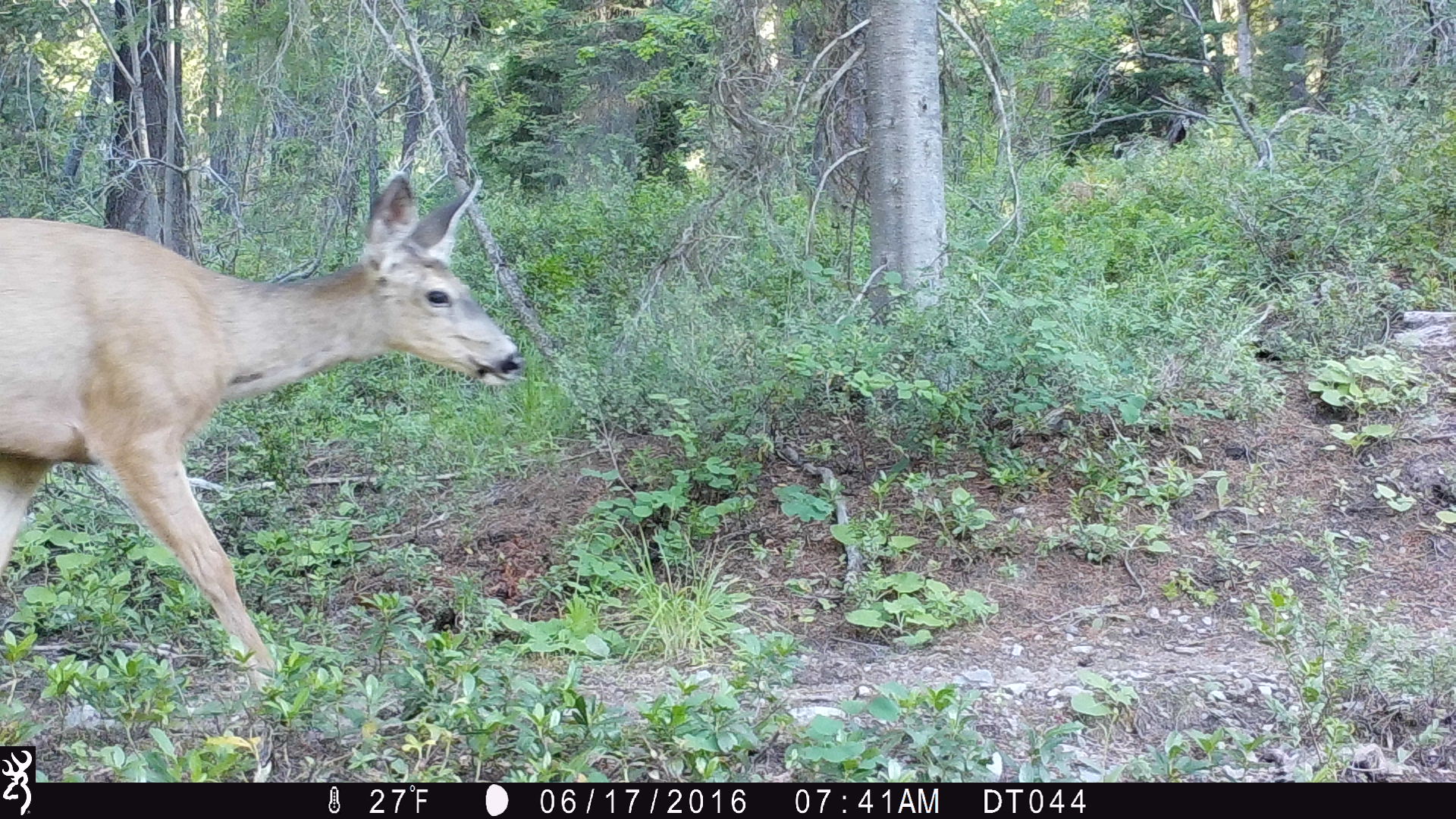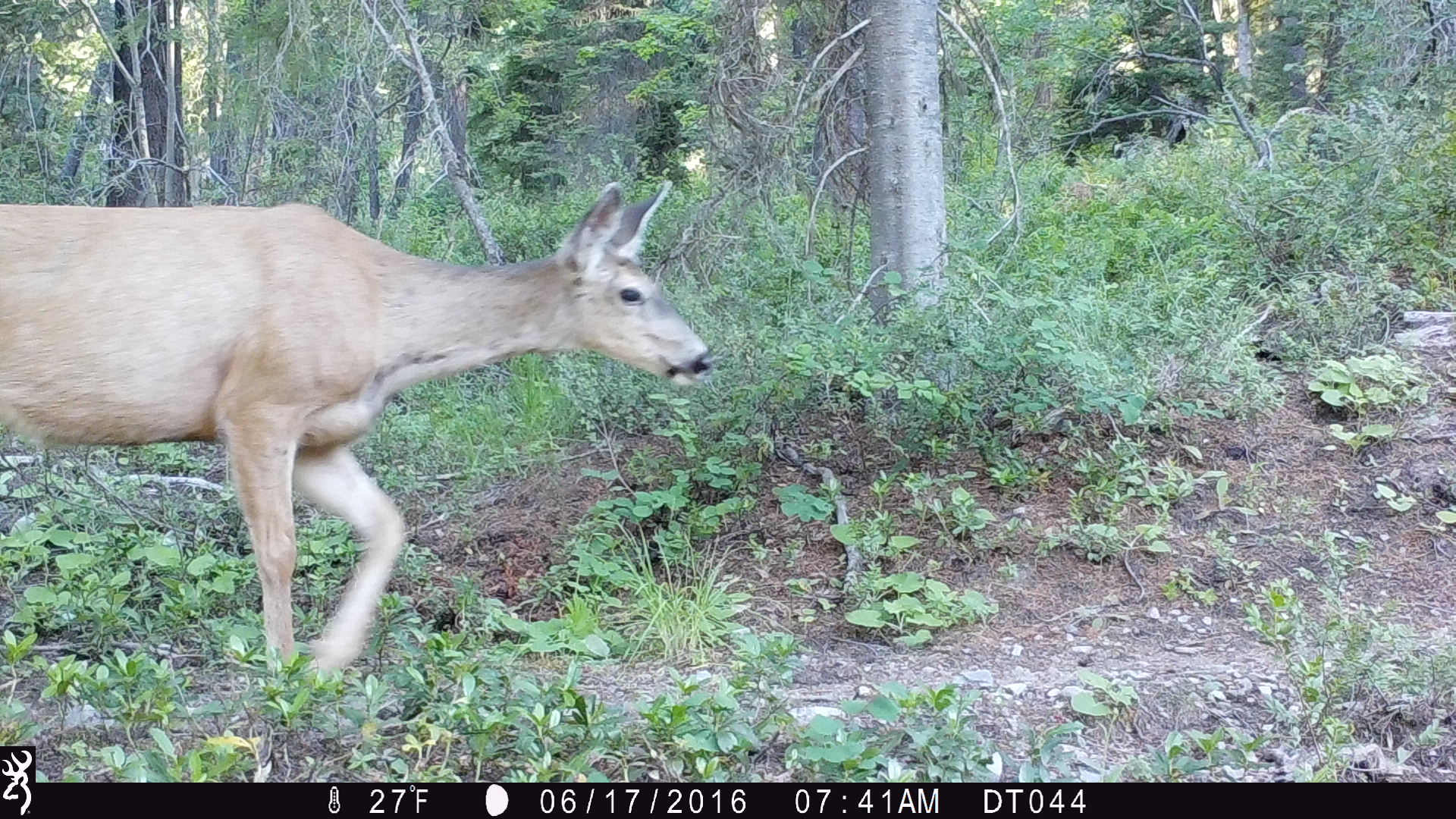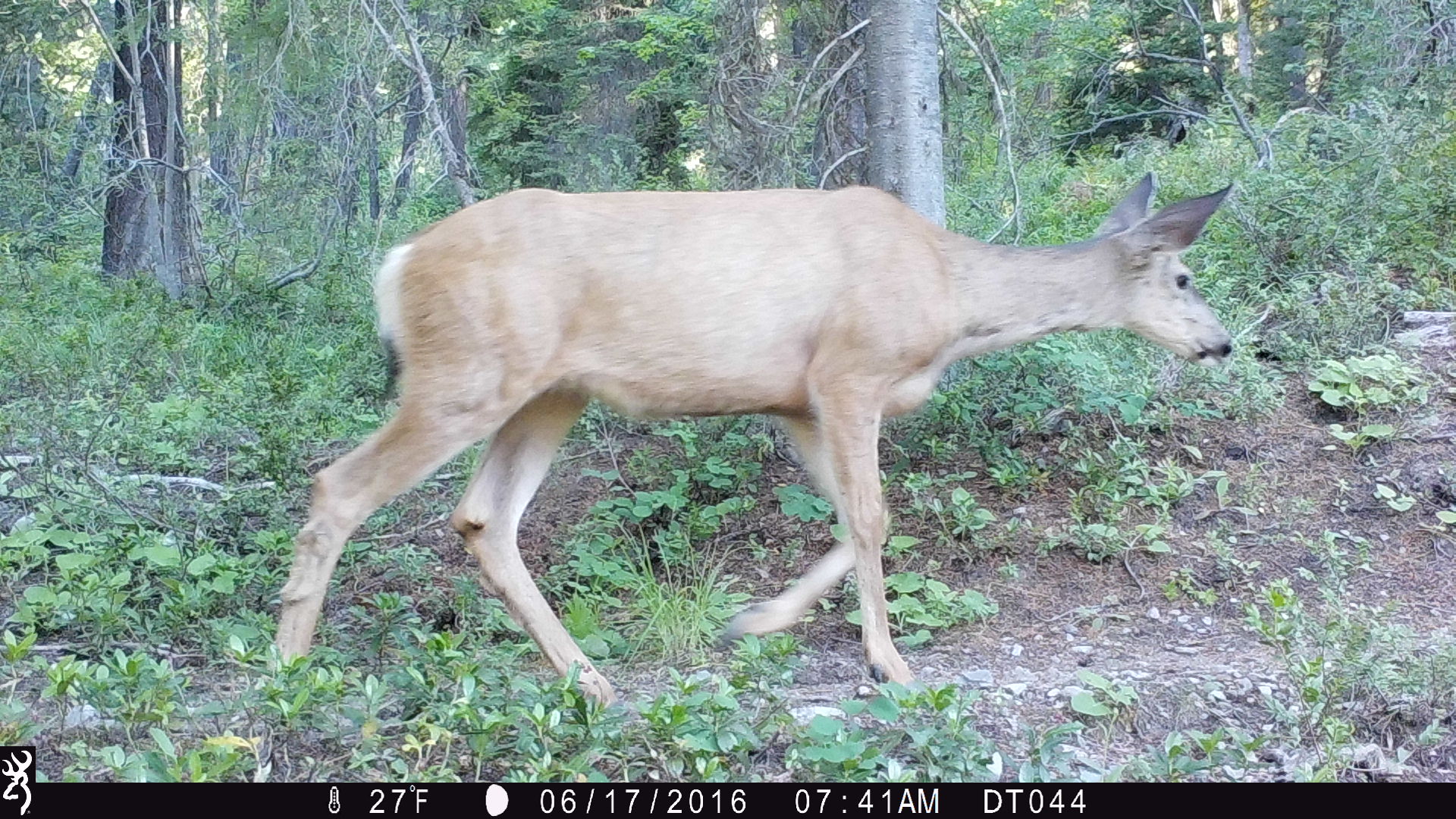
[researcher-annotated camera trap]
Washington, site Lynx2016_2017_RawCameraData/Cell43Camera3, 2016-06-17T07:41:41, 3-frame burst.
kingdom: Animalia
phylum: Chordata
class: Mammalia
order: Artiodactyla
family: Cervidae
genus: Odocoileus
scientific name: Odocoileus hemionus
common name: mule deer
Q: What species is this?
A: Odocoileus hemionus (mule deer).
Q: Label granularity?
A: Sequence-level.